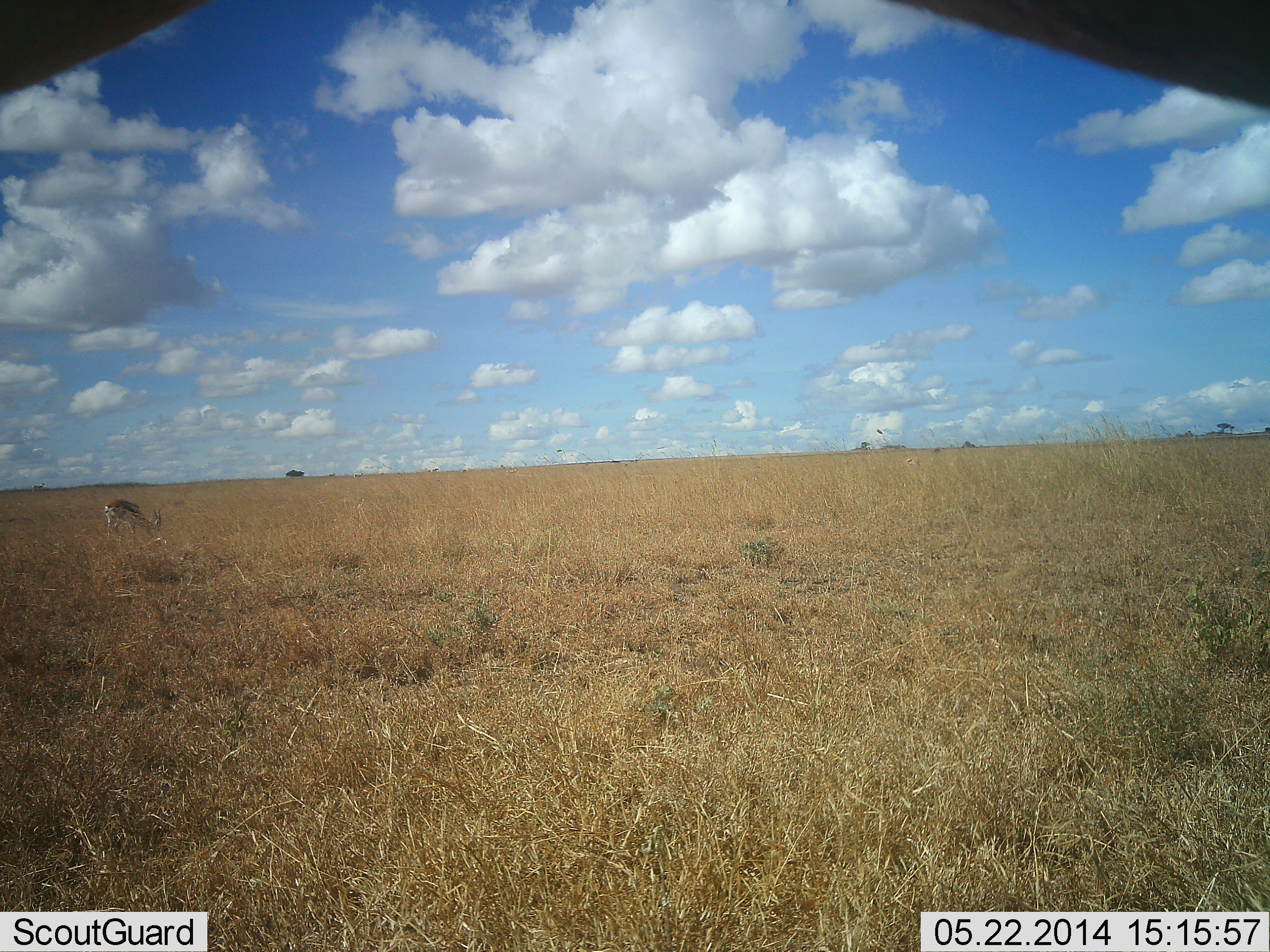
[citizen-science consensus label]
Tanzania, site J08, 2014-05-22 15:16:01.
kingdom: Animalia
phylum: Chordata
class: Mammalia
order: Artiodactyla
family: Bovidae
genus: Eudorcas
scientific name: Eudorcas thomsonii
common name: thomson's gazelle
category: gazellethomsons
Gazellethomsons (thomson's gazelle) (Eudorcas thomsonii), count 1. Behavior (volunteer vote fractions): standing 20%, resting 0%, moving 0%, interacting 0%. Young present (vote fraction): 0%. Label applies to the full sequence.